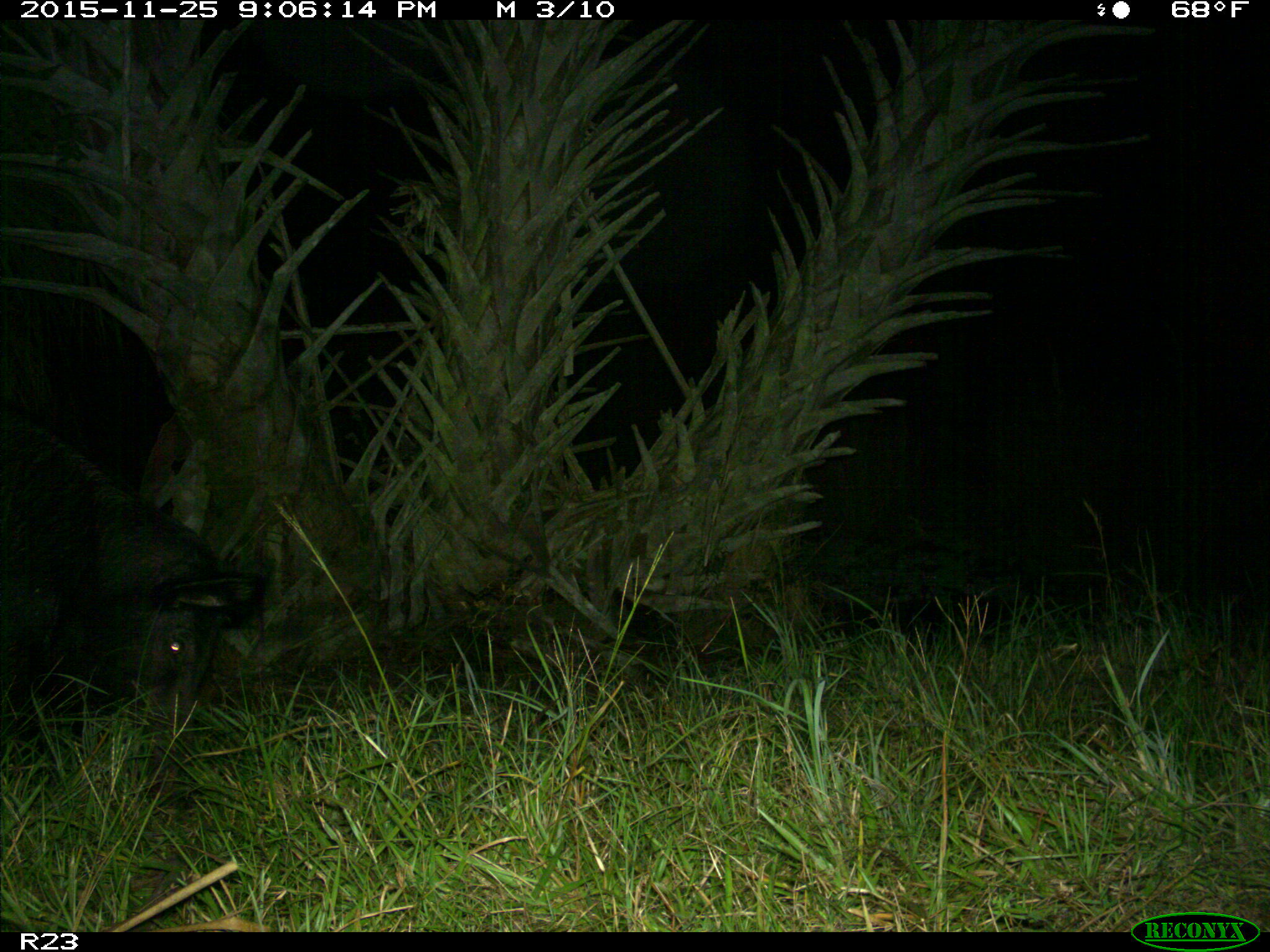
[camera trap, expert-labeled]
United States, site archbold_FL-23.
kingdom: Animalia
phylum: Chordata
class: Mammalia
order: Artiodactyla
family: Suidae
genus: Sus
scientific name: Sus scrofa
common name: wild boar